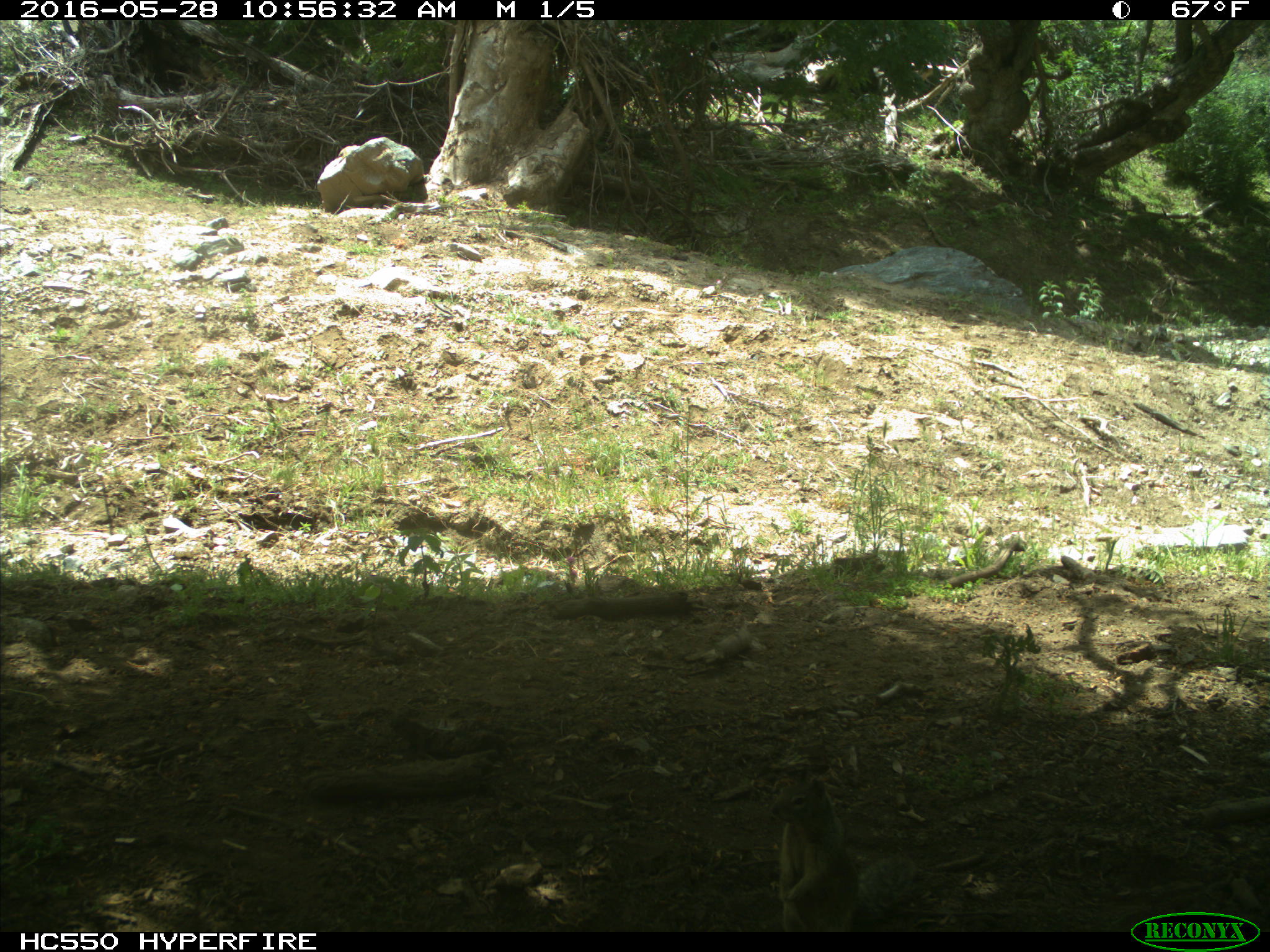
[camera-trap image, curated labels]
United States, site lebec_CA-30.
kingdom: Animalia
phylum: Chordata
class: Mammalia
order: Rodentia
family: Sciuridae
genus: Otospermophilus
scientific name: Otospermophilus beecheyi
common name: california ground squirrel